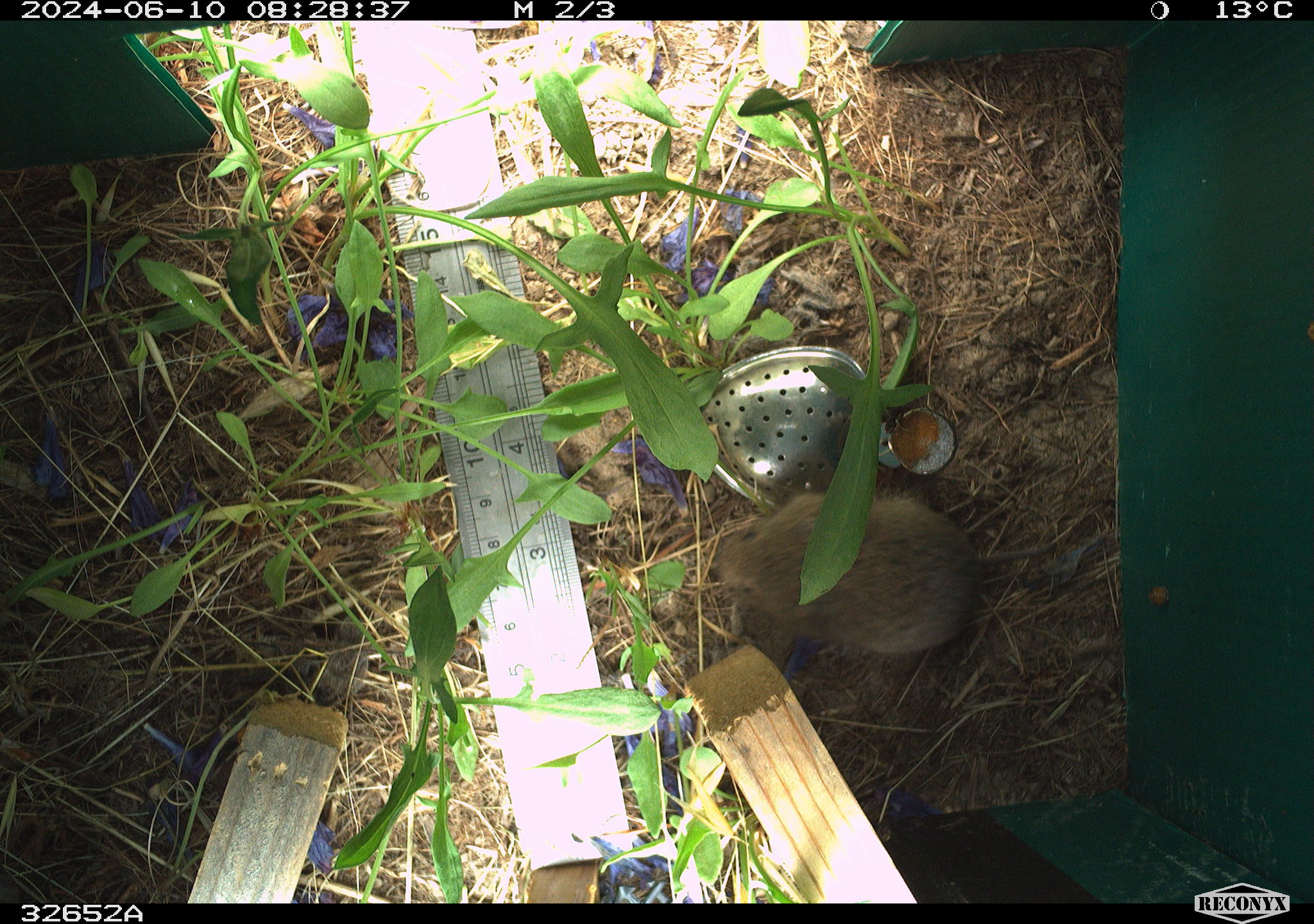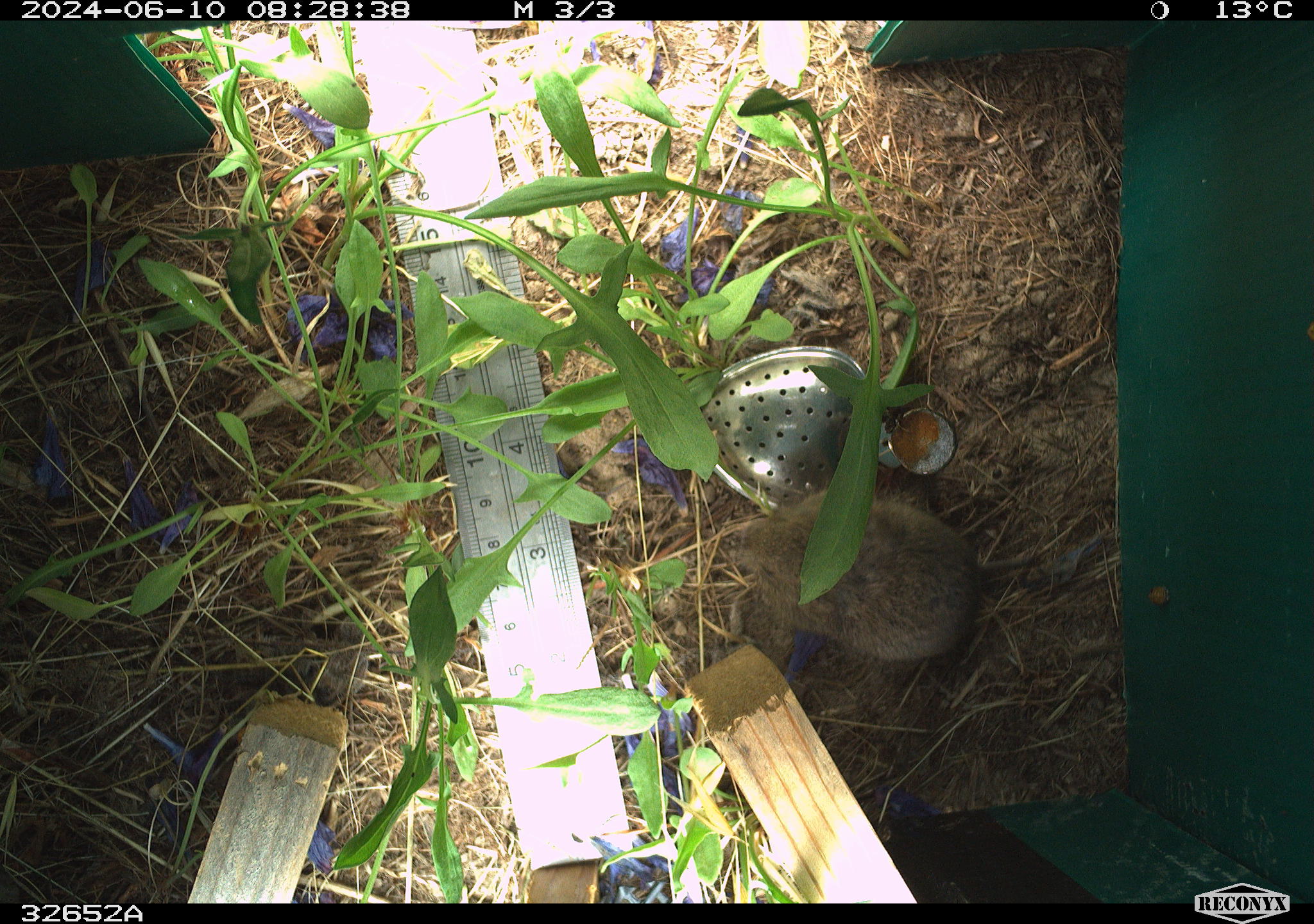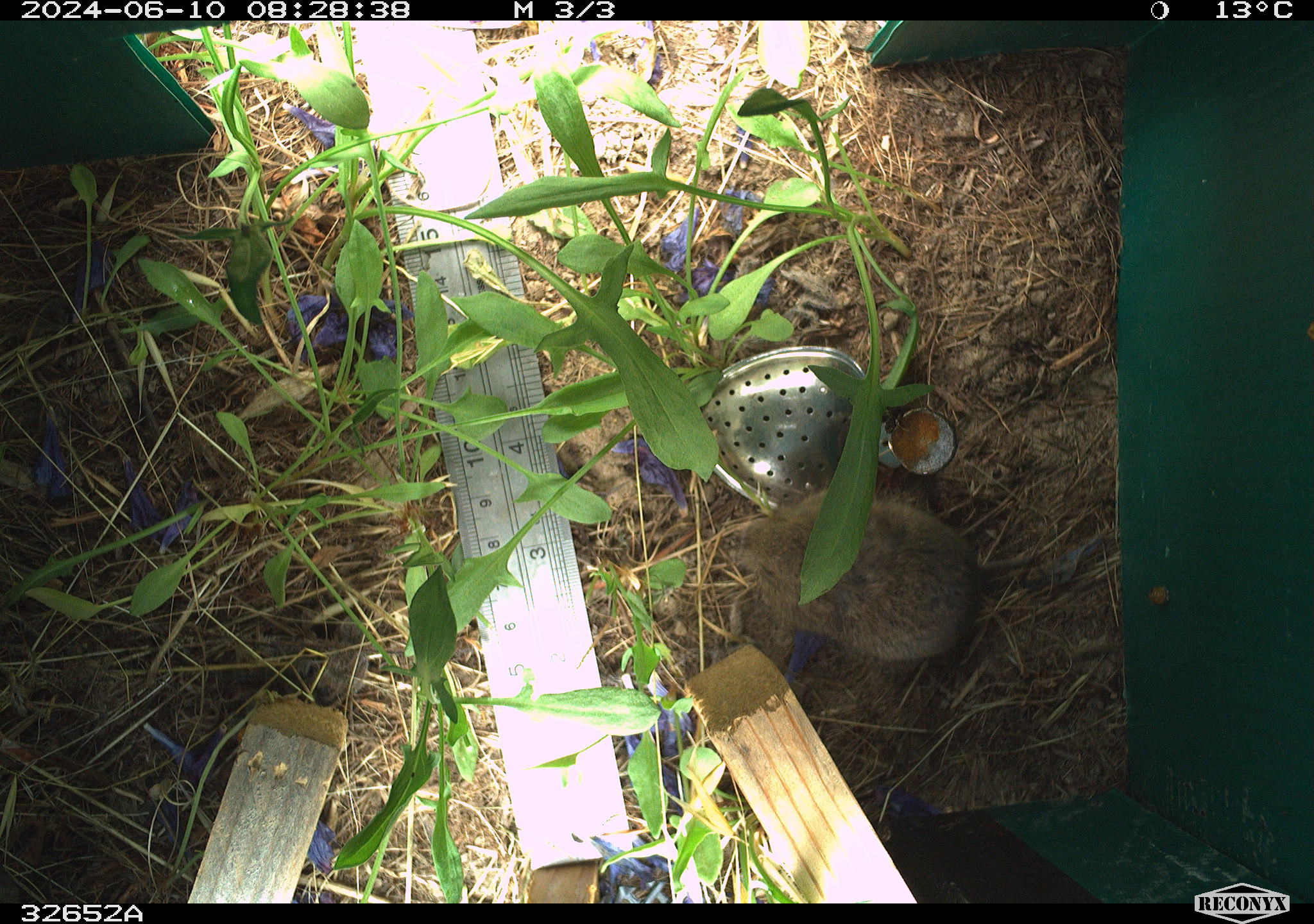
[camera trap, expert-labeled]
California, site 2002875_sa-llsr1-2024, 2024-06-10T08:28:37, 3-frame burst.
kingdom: Animalia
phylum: Chordata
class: Mammalia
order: Rodentia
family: Cricetidae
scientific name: Arvicolinae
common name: voles, lemmings, and muskrats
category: arvicolinae subfamily